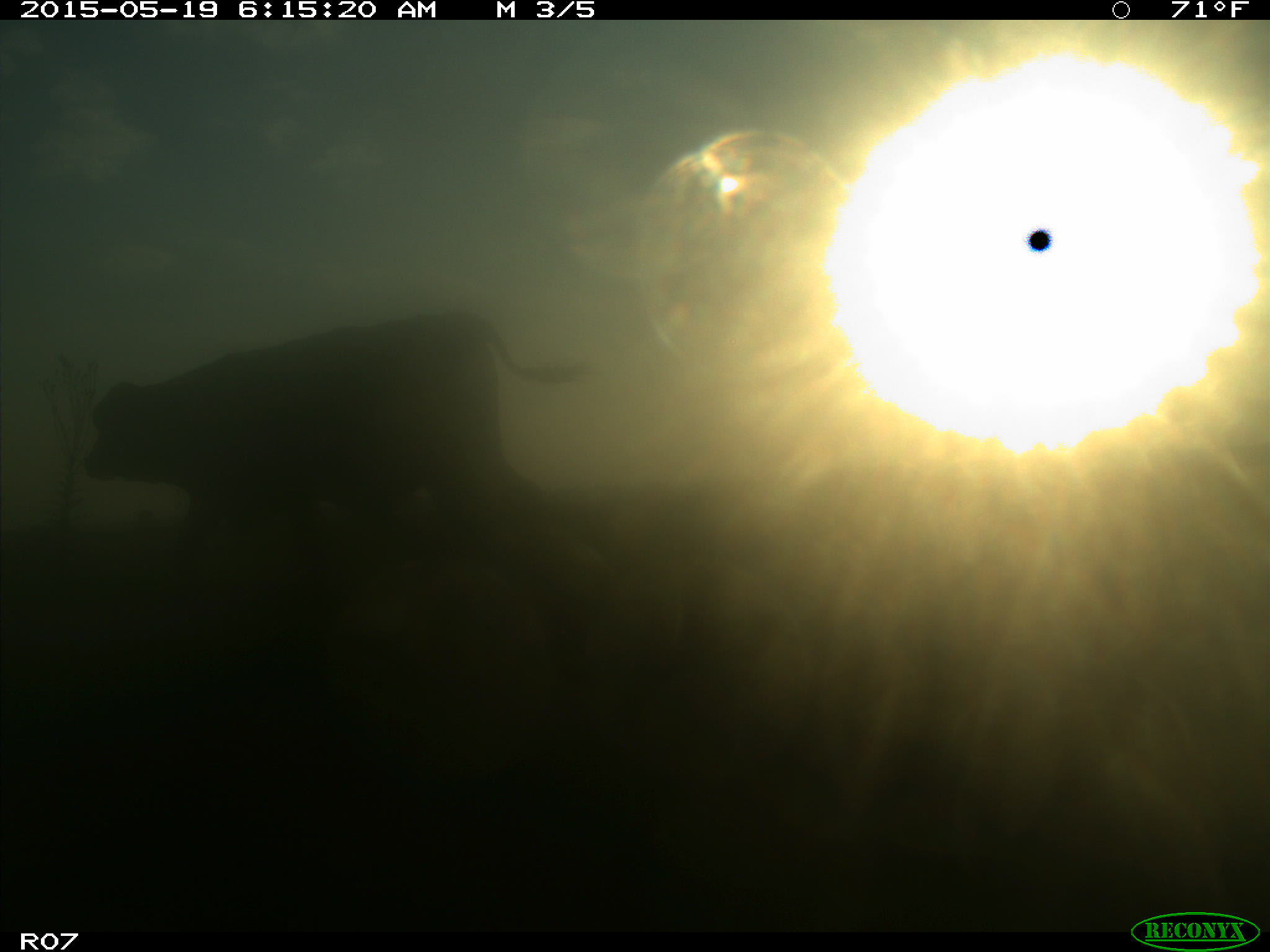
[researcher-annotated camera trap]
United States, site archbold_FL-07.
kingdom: Animalia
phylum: Chordata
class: Mammalia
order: Artiodactyla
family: Bovidae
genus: Bos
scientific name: Bos taurus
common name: domestic cow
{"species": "Bos taurus (domestic cow)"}